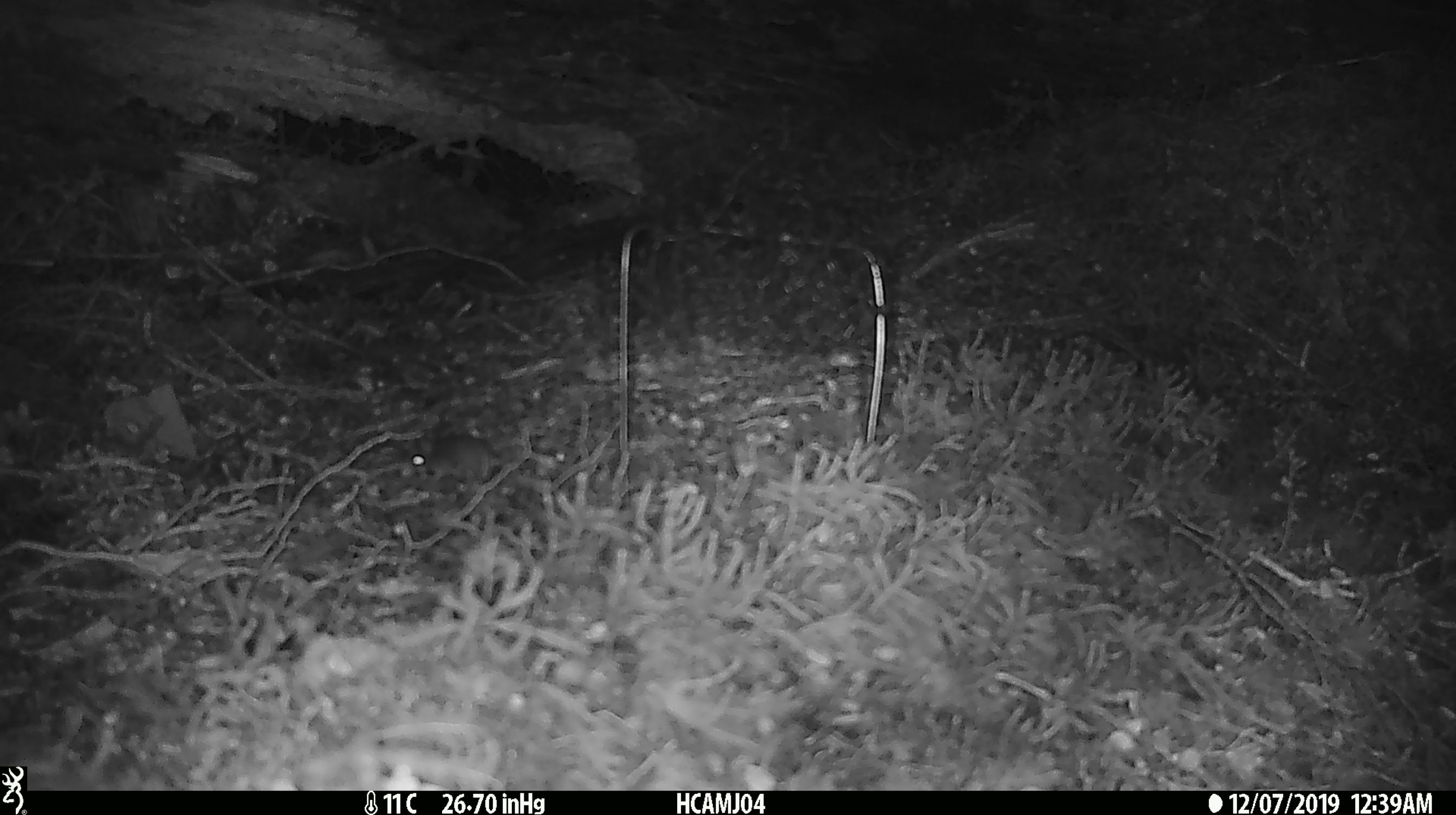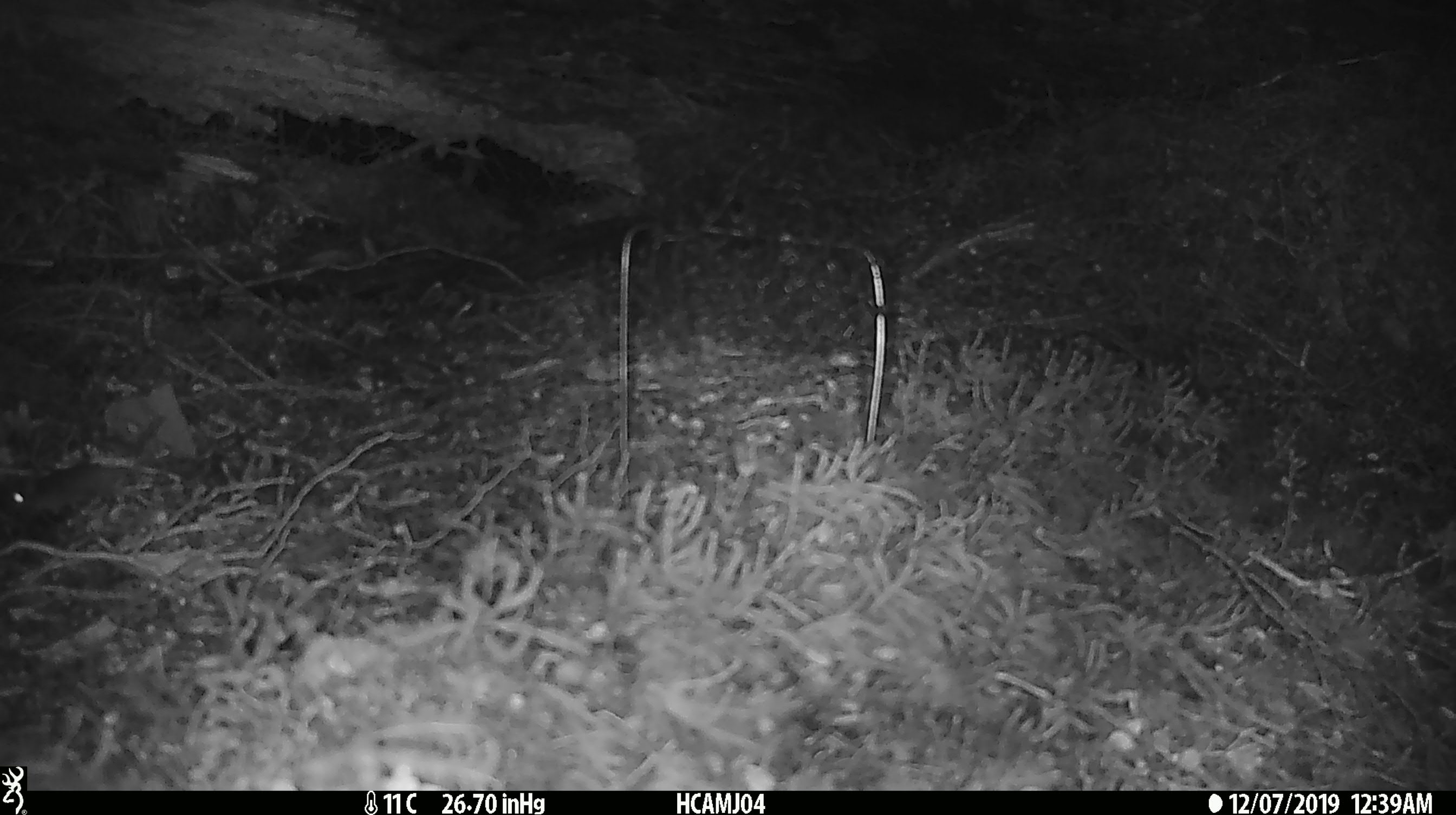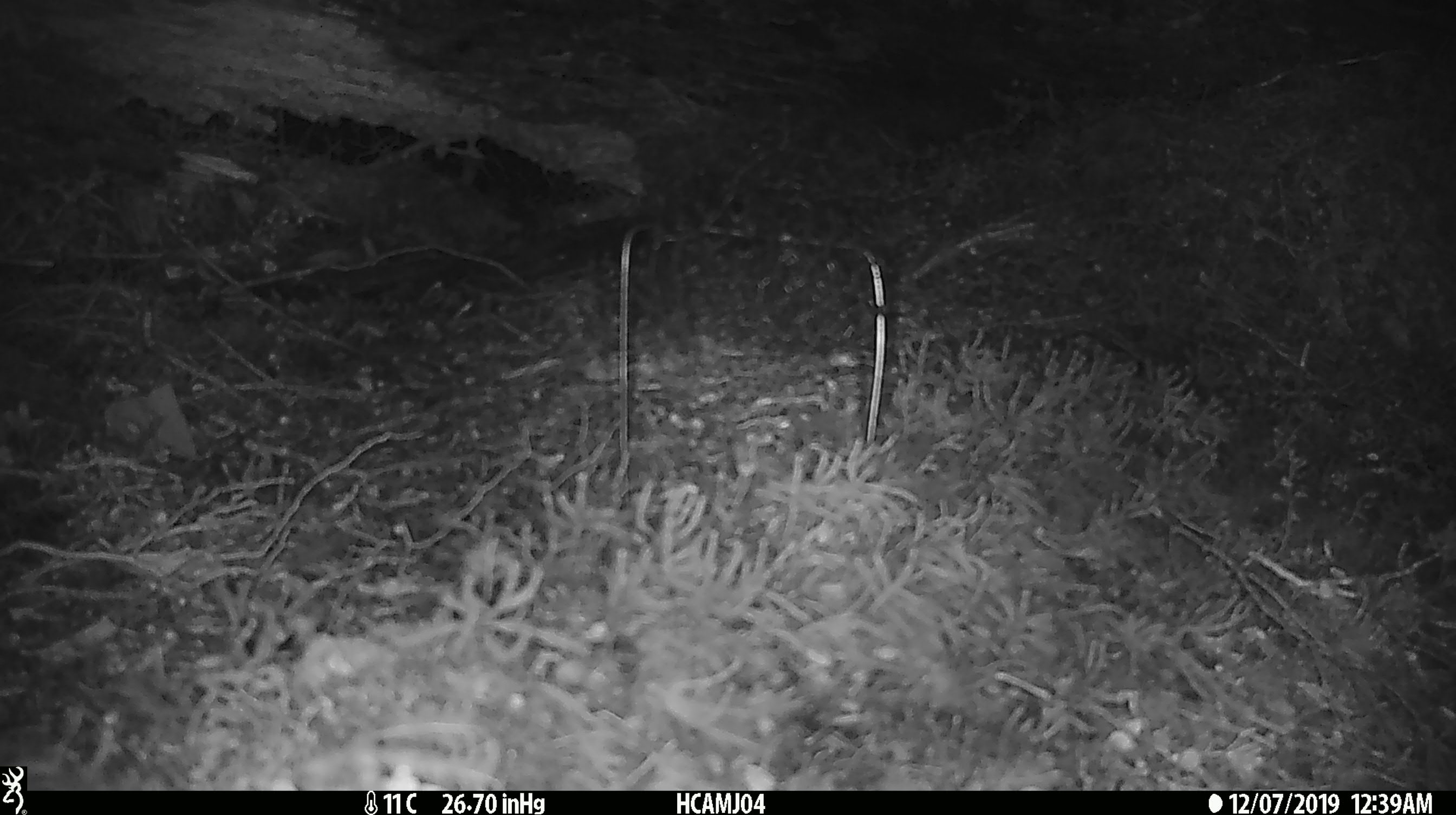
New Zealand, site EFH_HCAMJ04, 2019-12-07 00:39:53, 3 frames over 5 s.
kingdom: Animalia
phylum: Chordata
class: Mammalia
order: Rodentia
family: Muridae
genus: Mus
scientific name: Mus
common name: mouse